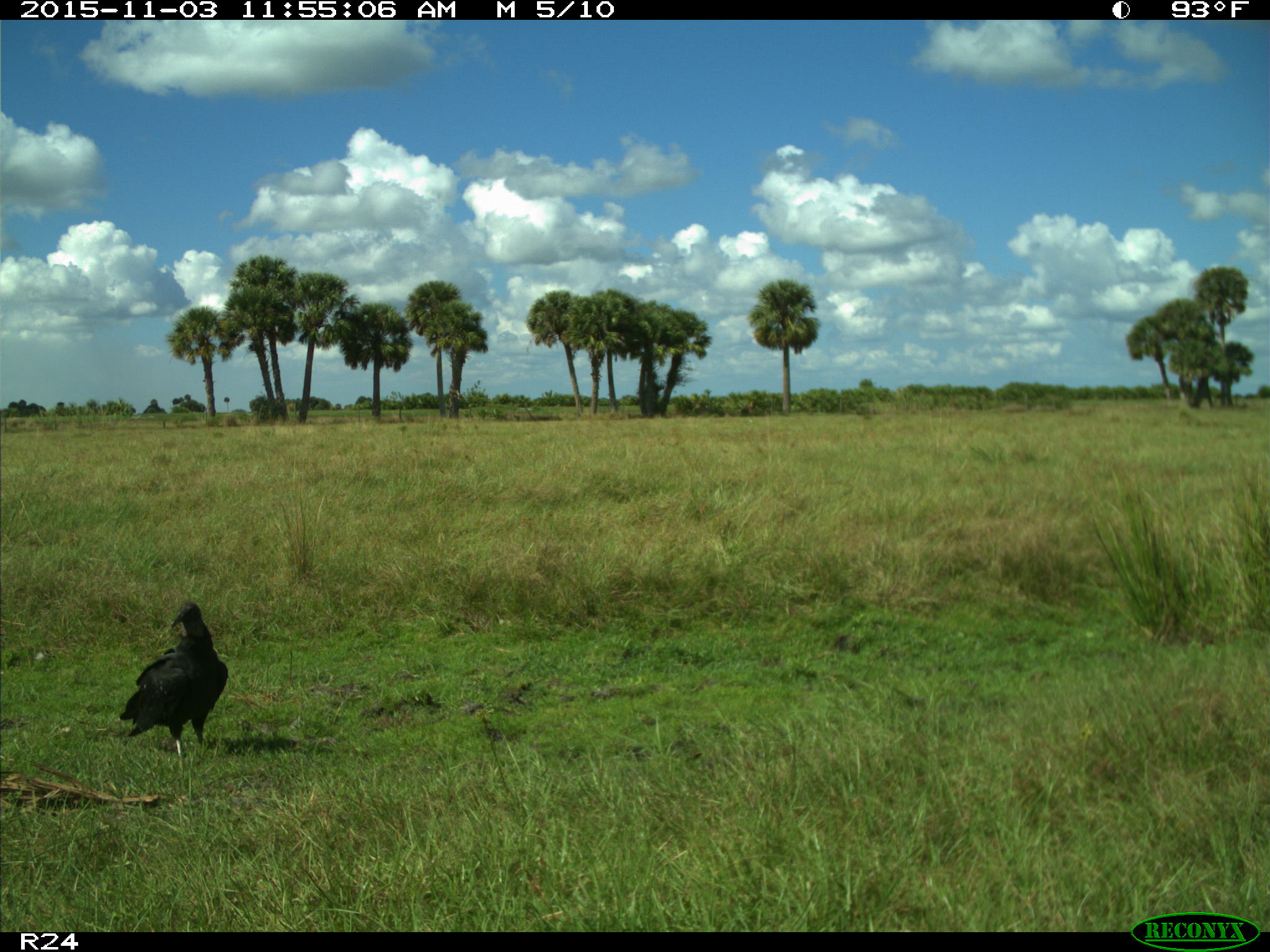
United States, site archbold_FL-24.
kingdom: Animalia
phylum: Chordata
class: Aves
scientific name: Aves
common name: birds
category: unidentified bird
Unidentified bird (birds) (Aves).